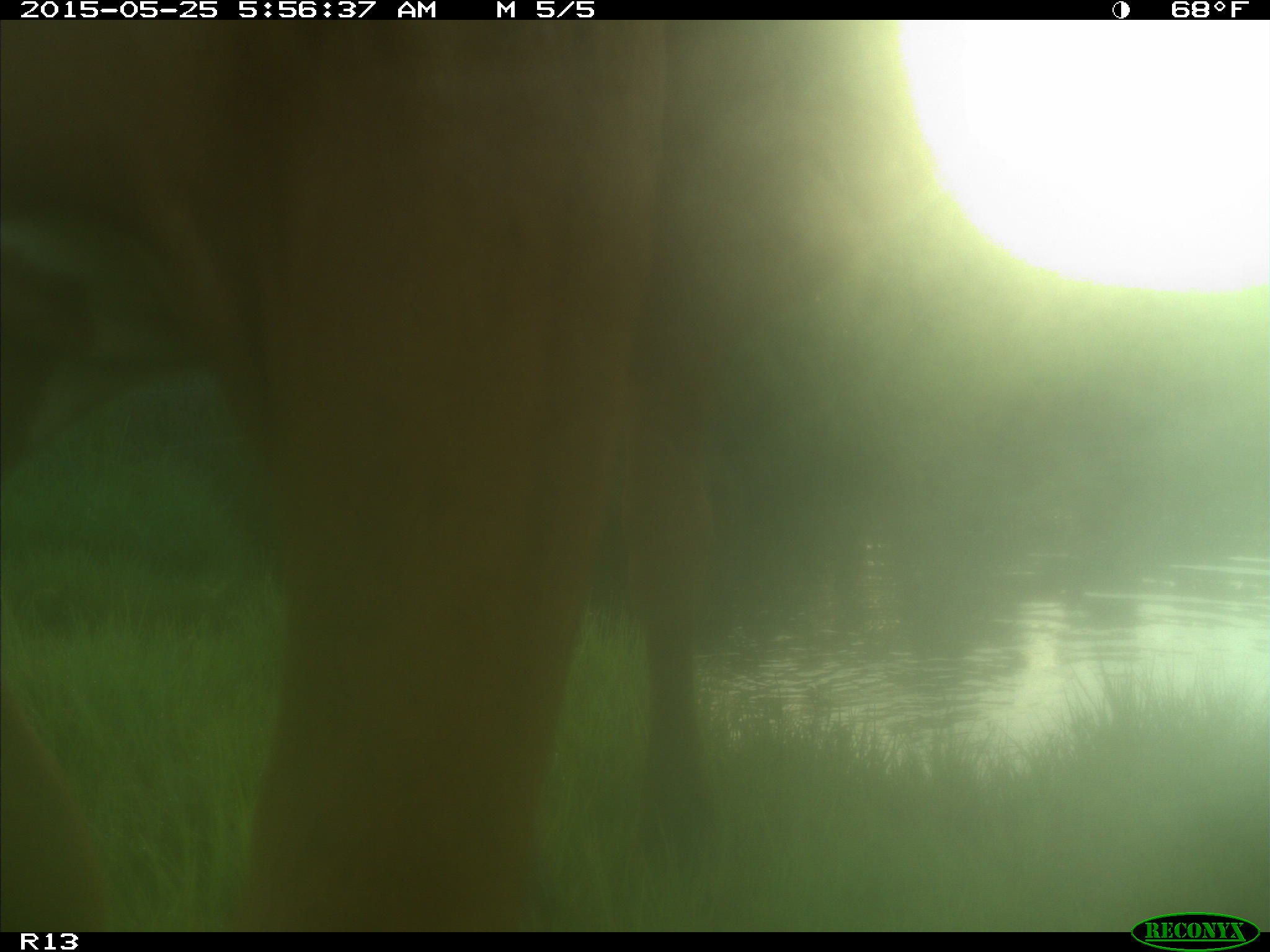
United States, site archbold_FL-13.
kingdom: Animalia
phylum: Chordata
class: Mammalia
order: Artiodactyla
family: Bovidae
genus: Bos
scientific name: Bos taurus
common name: domestic cow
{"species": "Bos taurus (domestic cow)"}